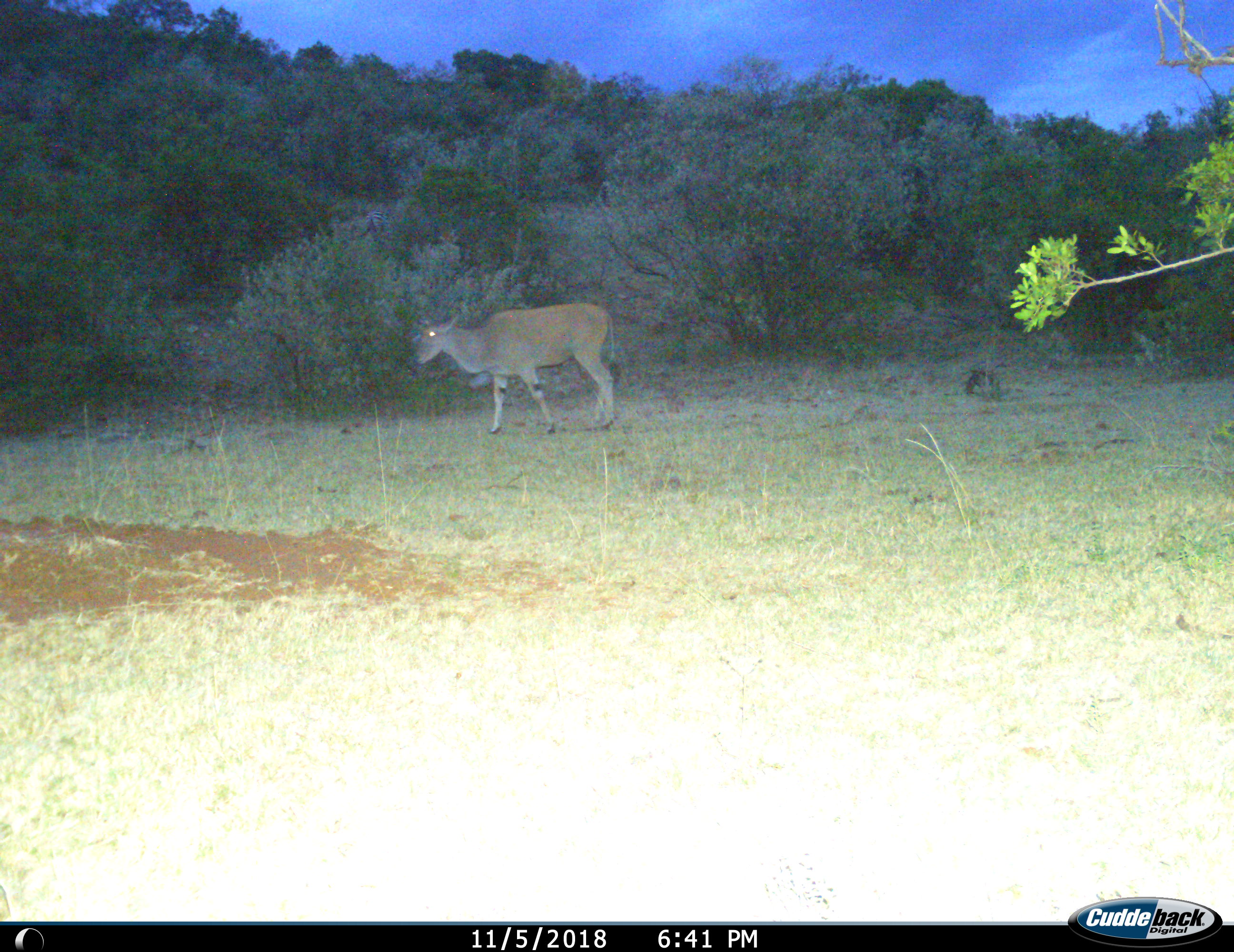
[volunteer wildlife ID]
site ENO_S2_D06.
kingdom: Animalia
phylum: Chordata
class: Mammalia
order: Artiodactyla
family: Bovidae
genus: Tragelaphus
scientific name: Tragelaphus oryx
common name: eland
Eland (Tragelaphus oryx), count 1. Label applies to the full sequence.